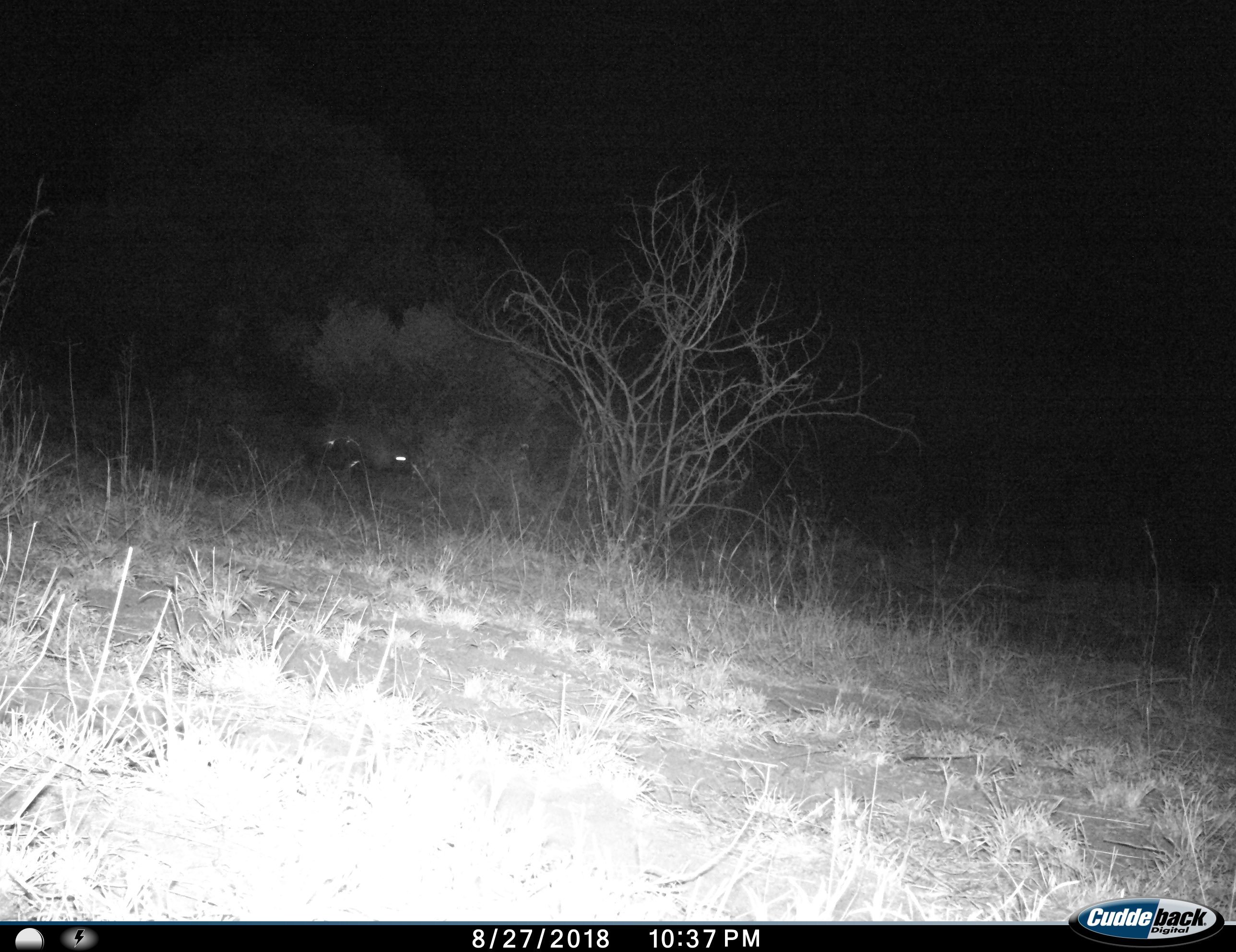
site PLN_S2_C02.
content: unidentified animal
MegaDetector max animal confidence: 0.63